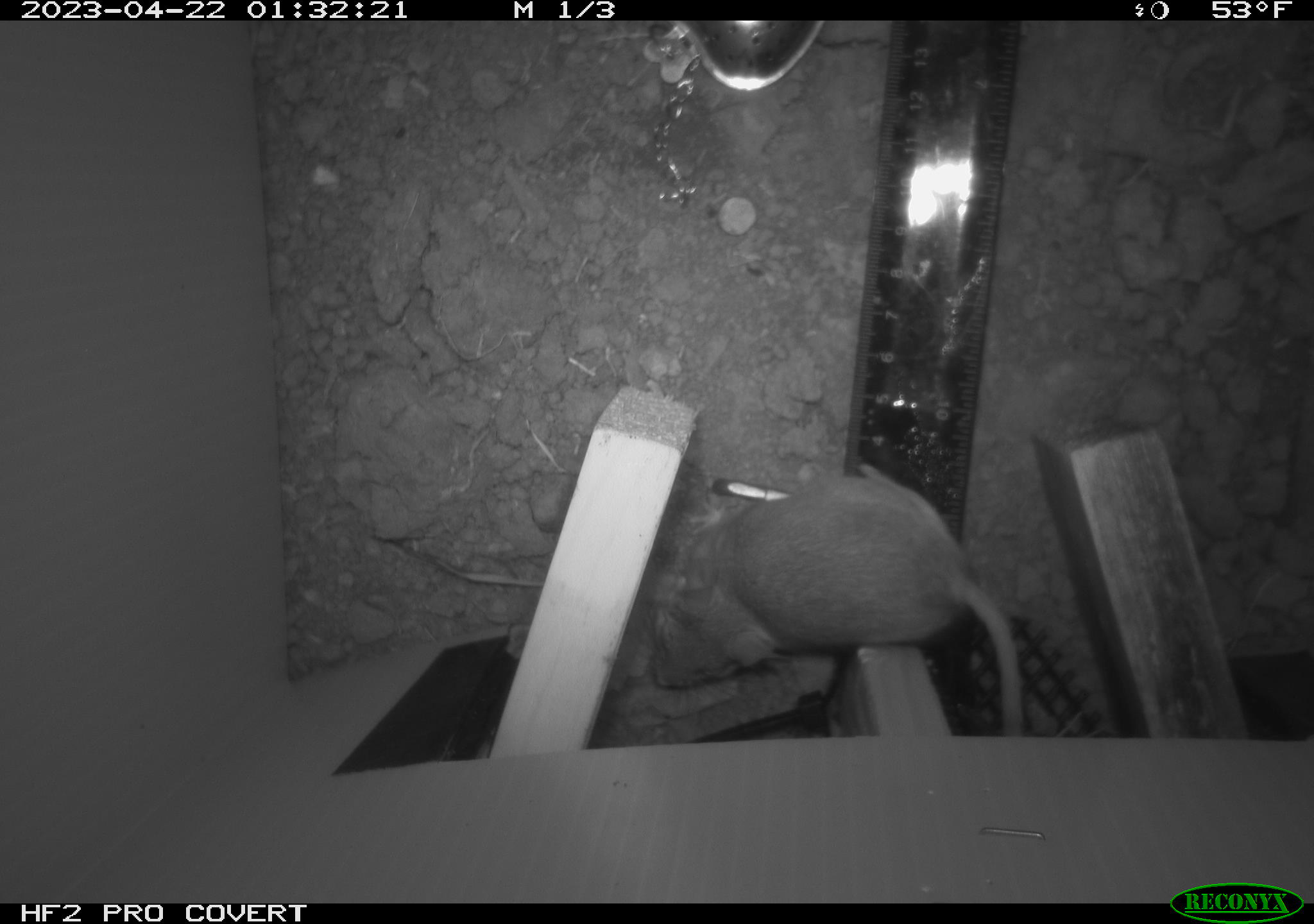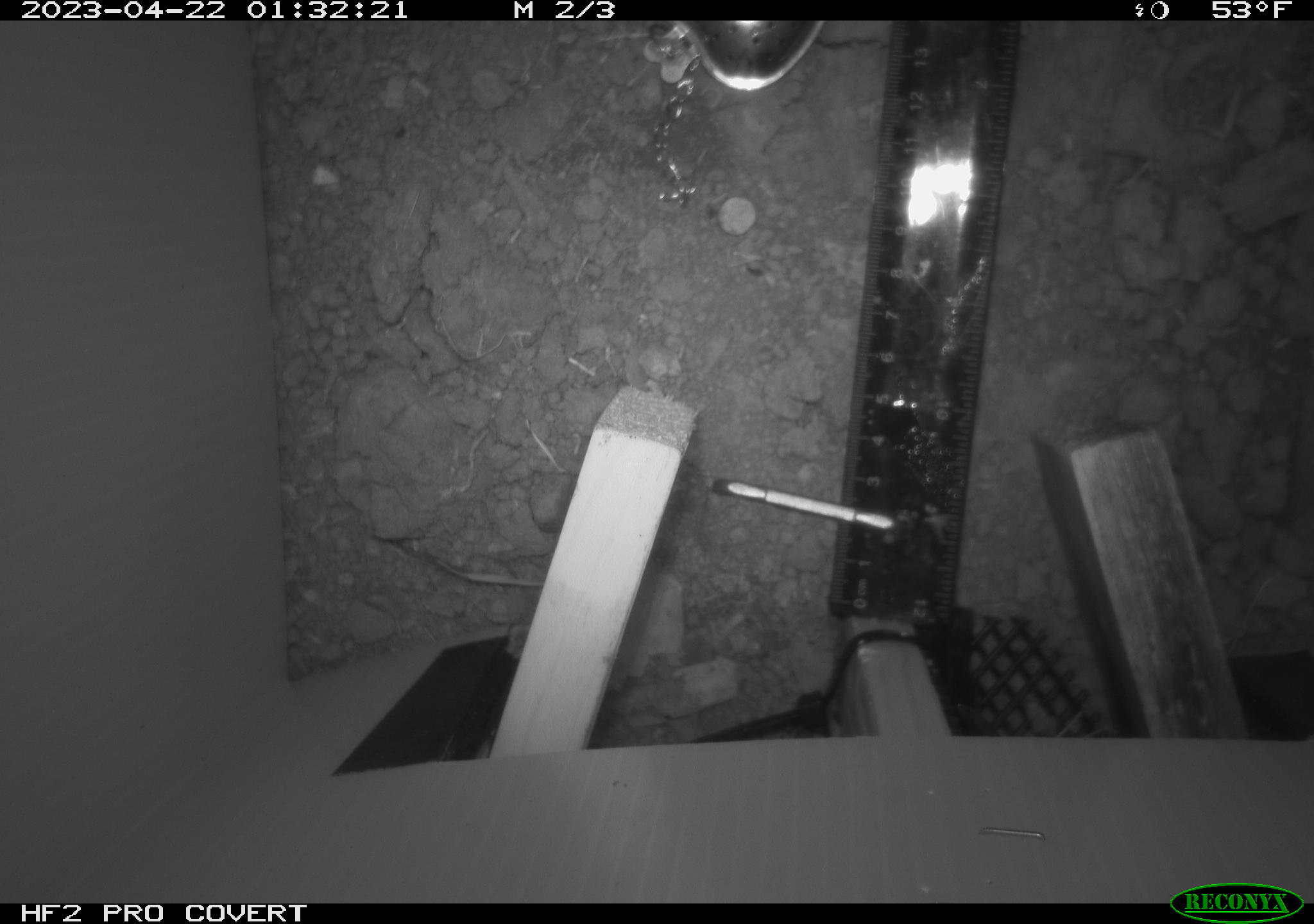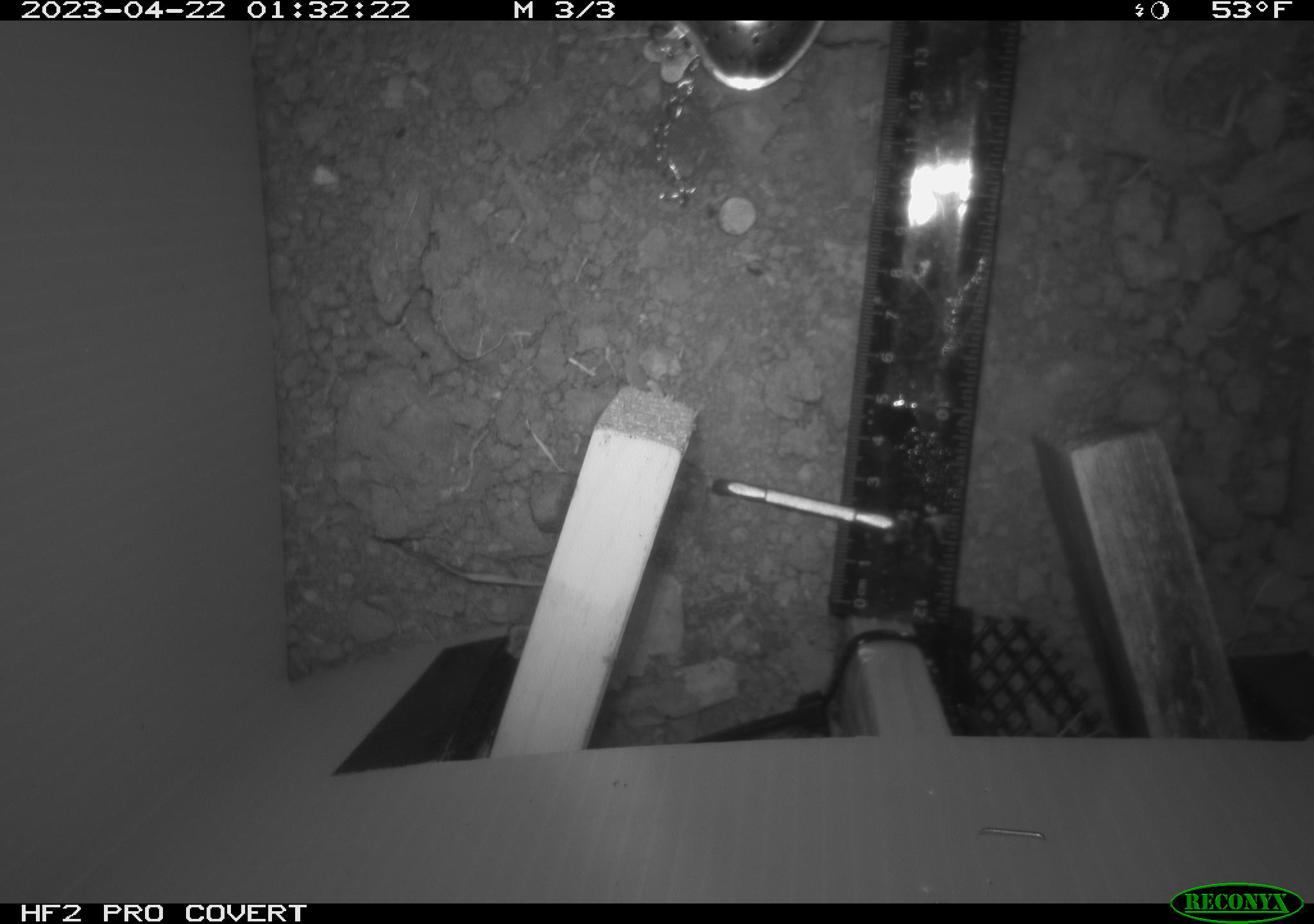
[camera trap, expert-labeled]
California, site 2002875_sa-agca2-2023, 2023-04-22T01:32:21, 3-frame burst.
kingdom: Animalia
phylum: Chordata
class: Mammalia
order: Rodentia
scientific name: Rodentia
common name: mouse species